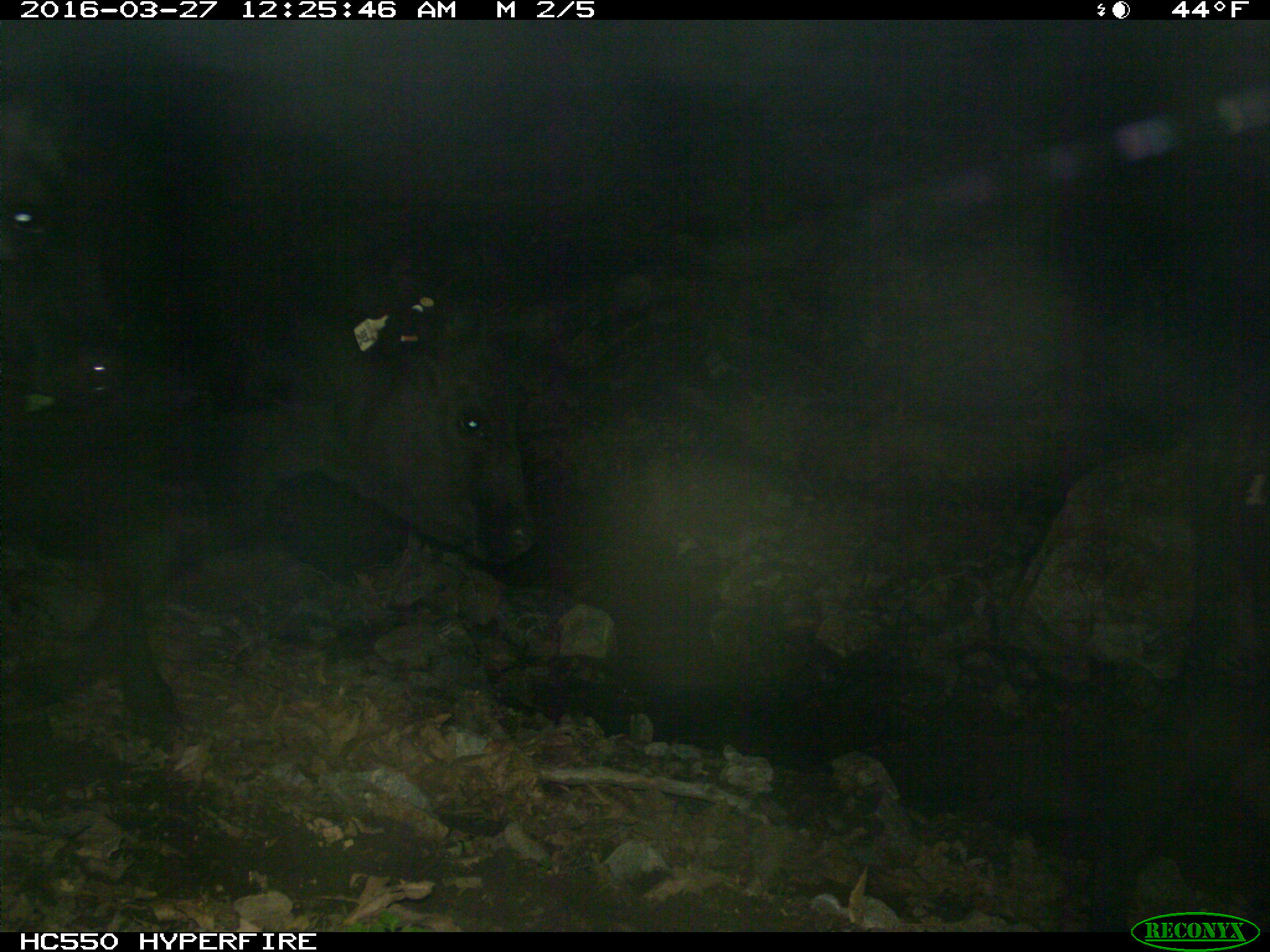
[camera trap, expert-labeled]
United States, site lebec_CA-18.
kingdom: Animalia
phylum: Chordata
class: Mammalia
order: Artiodactyla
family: Bovidae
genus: Bos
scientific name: Bos taurus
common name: domestic cow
Bos taurus (domestic cow).